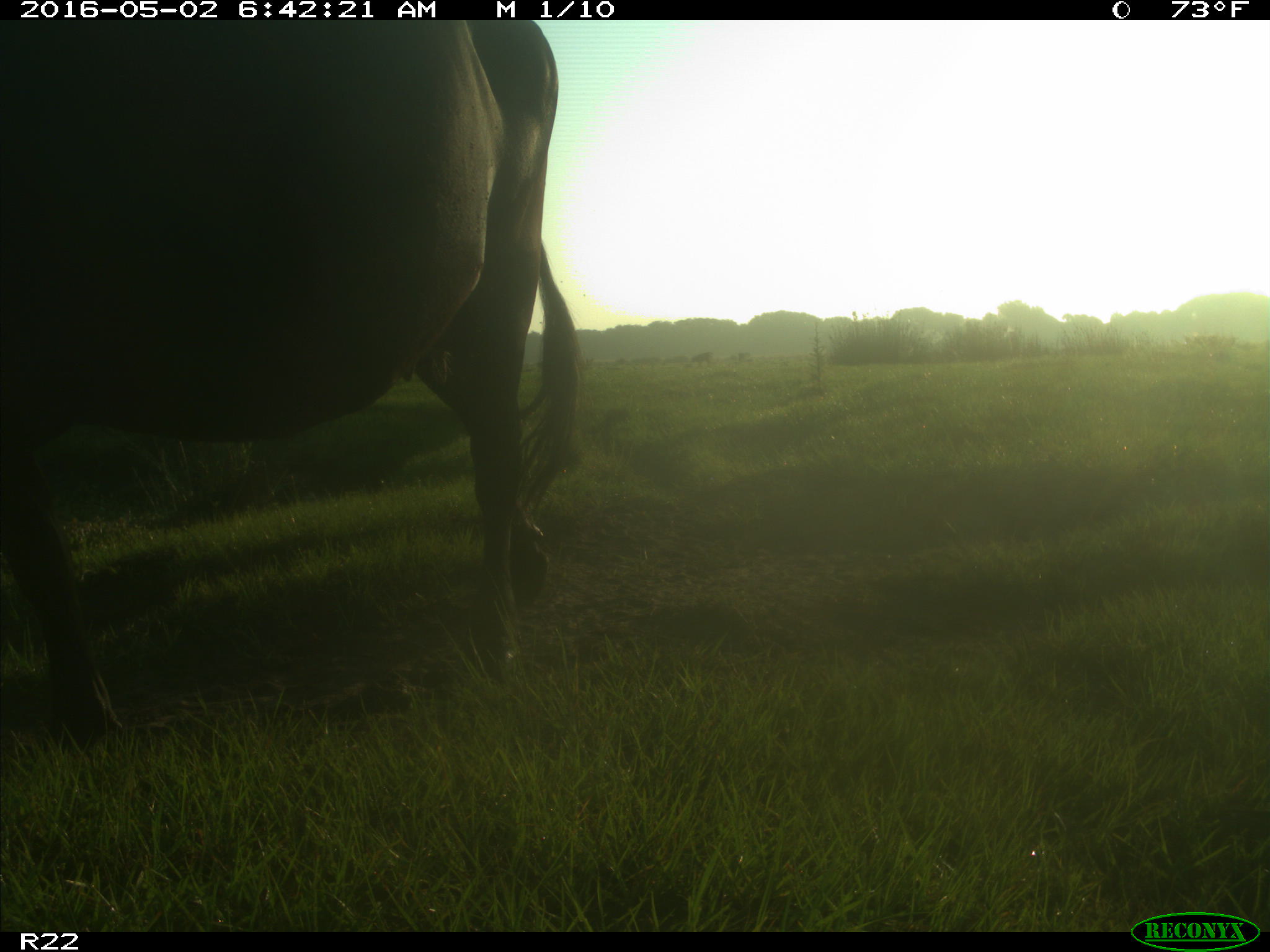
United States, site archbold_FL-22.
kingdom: Animalia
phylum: Chordata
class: Mammalia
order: Artiodactyla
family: Bovidae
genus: Bos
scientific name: Bos taurus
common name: domestic cow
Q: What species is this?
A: Bos taurus (domestic cow).